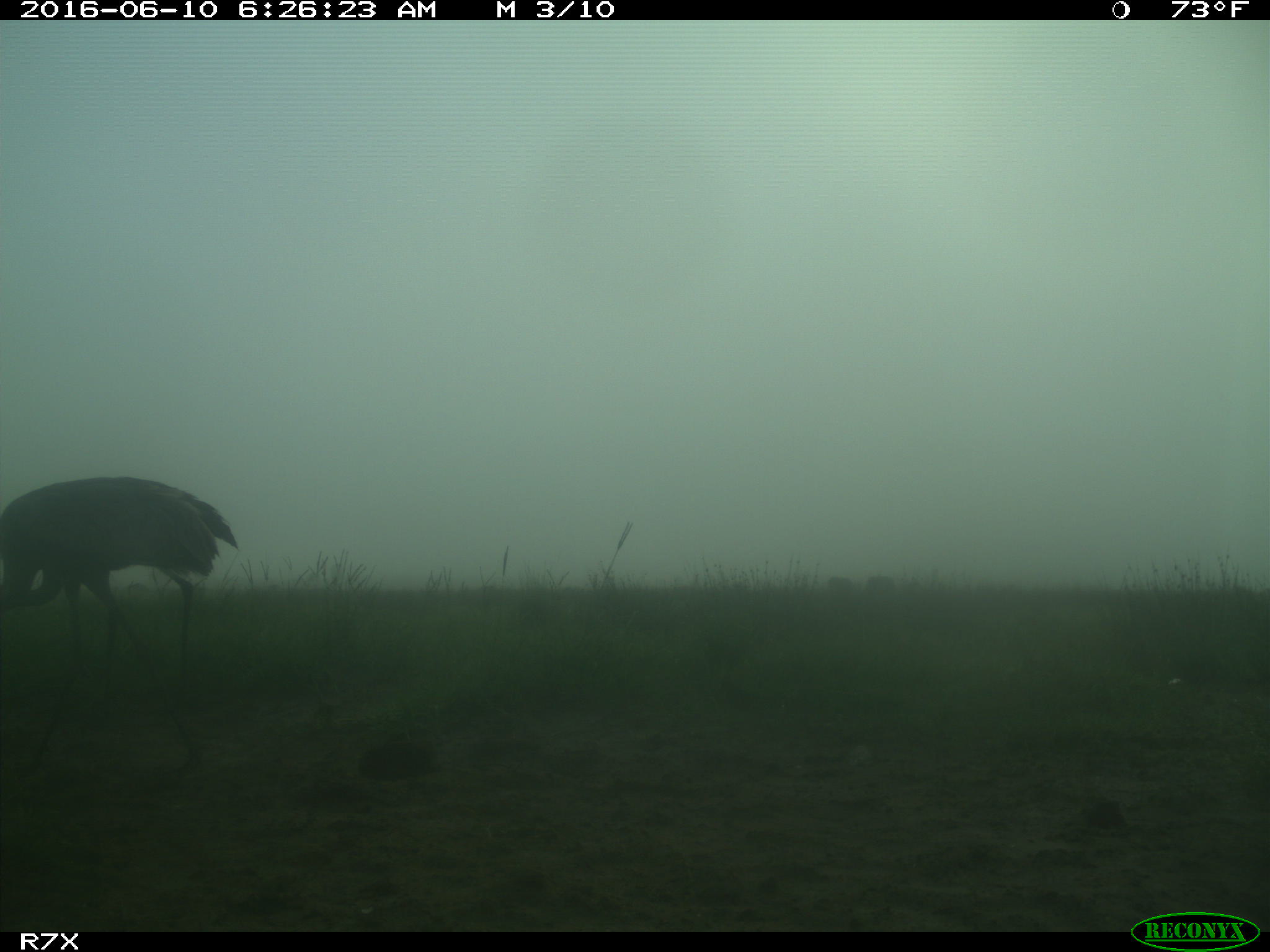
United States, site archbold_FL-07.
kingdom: Animalia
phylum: Chordata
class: Aves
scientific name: Aves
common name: birds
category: unidentified bird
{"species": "unidentified bird (birds) (Aves)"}